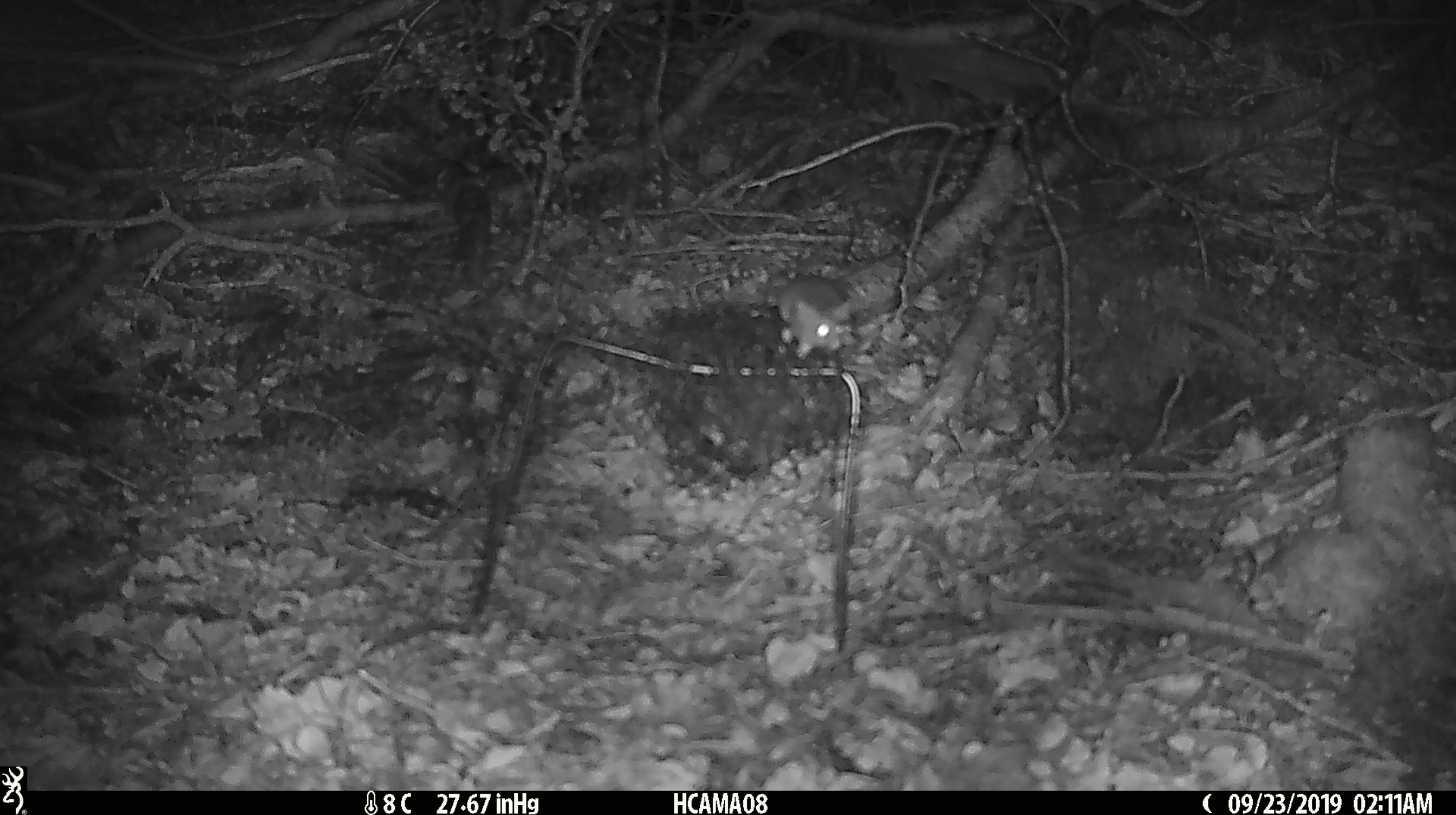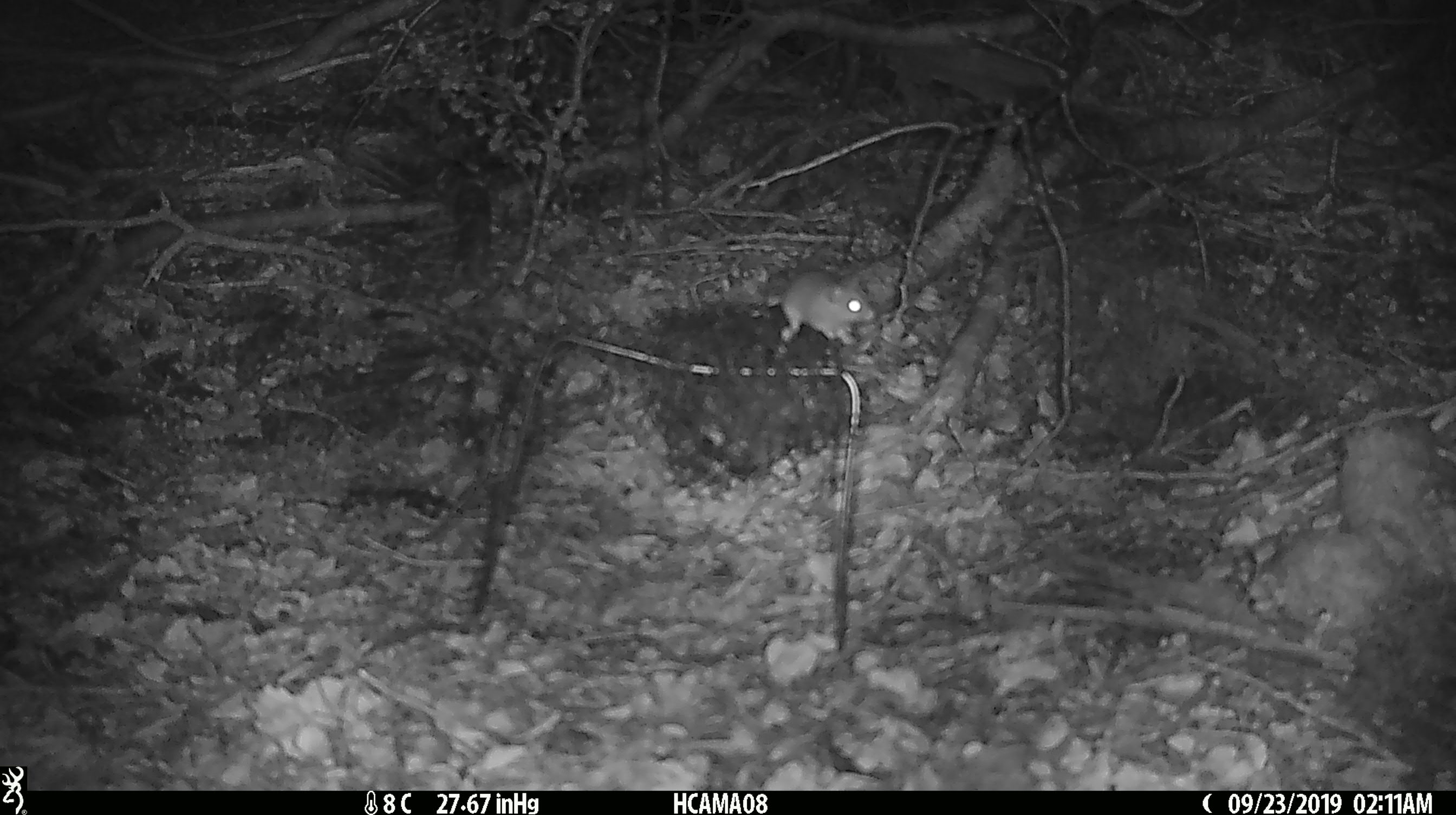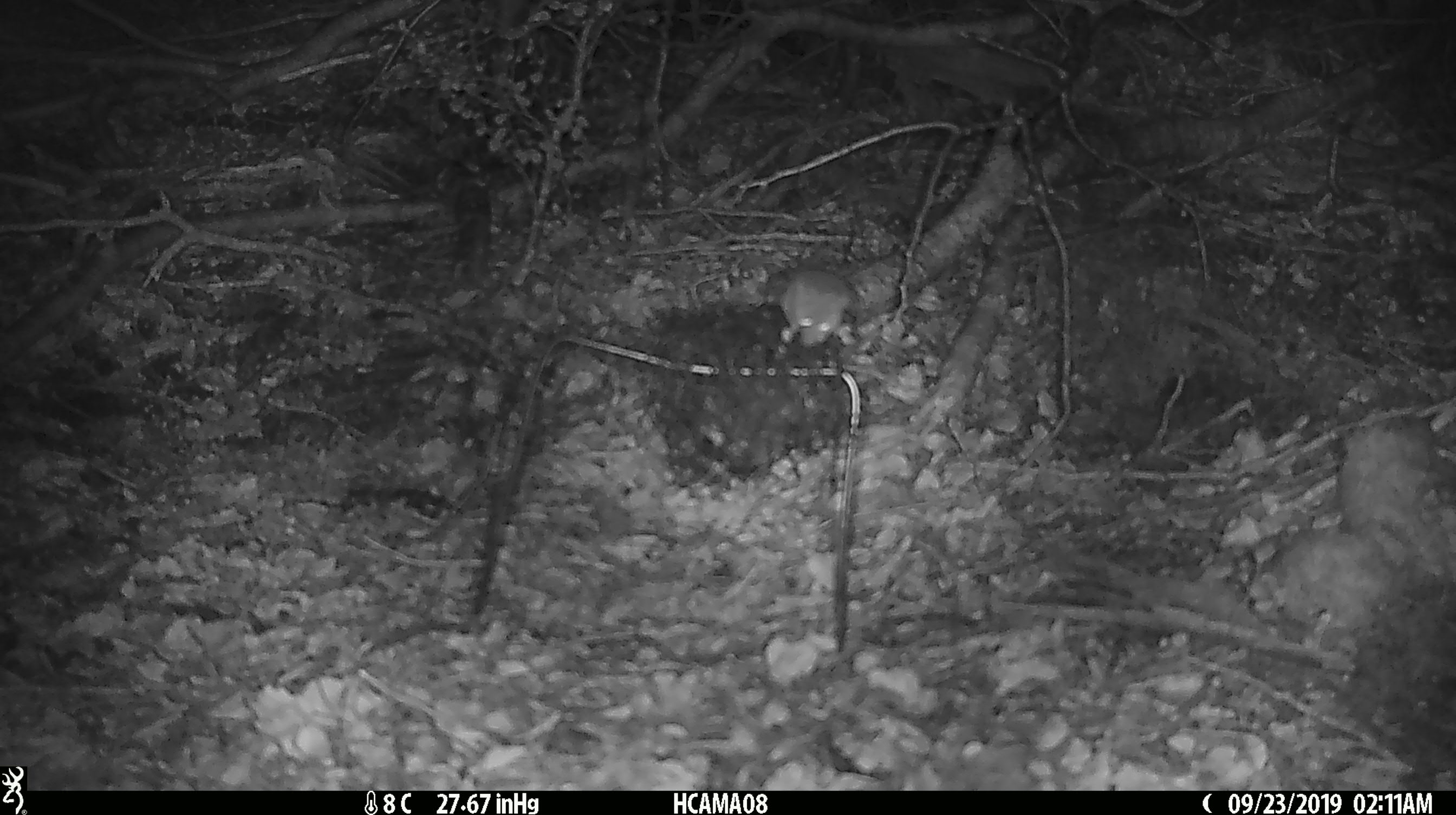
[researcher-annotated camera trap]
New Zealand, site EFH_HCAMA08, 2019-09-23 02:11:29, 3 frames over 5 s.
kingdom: Animalia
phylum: Chordata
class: Mammalia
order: Rodentia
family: Muridae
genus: Mus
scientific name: Mus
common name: mouse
Mouse (Mus).